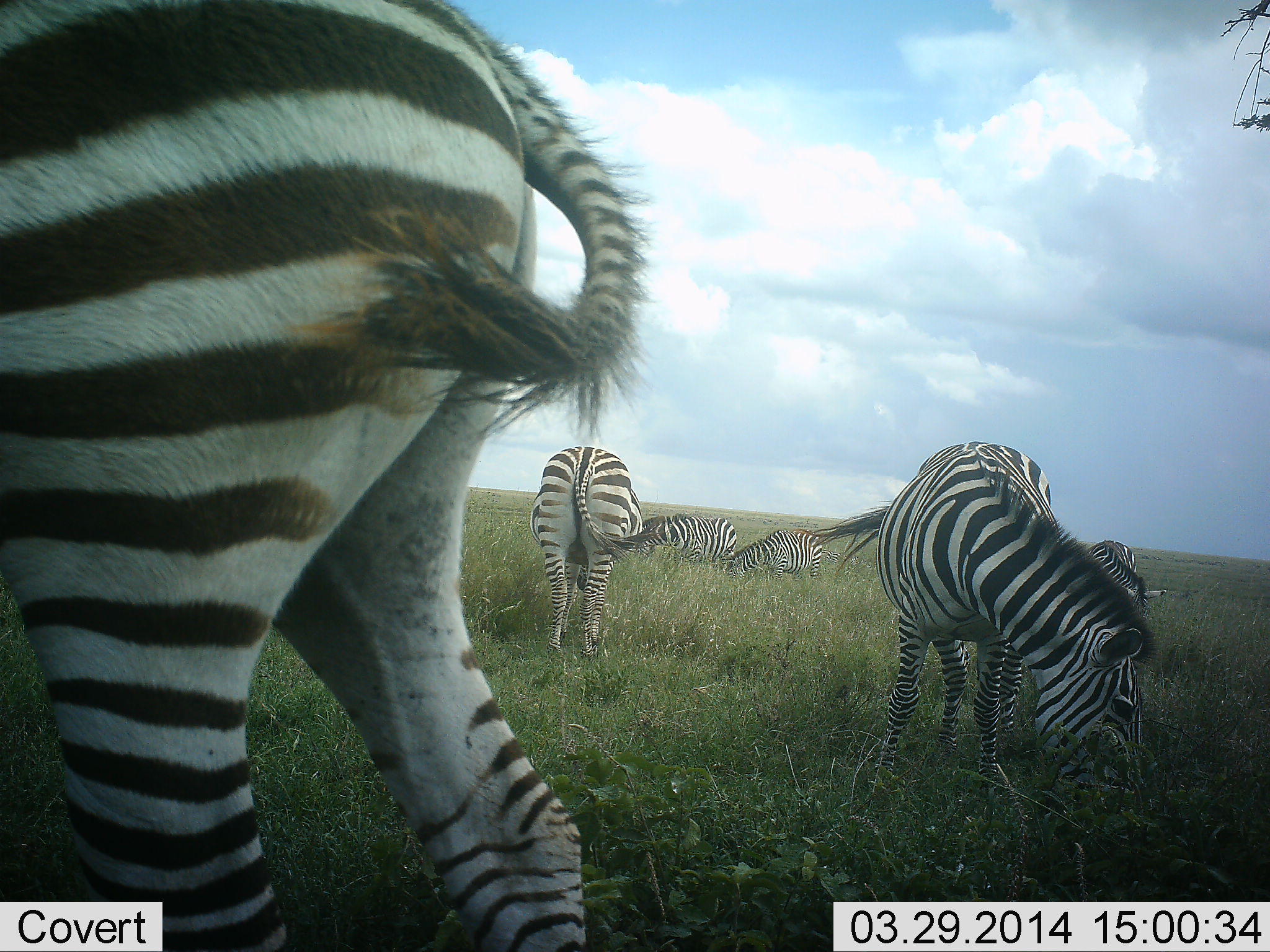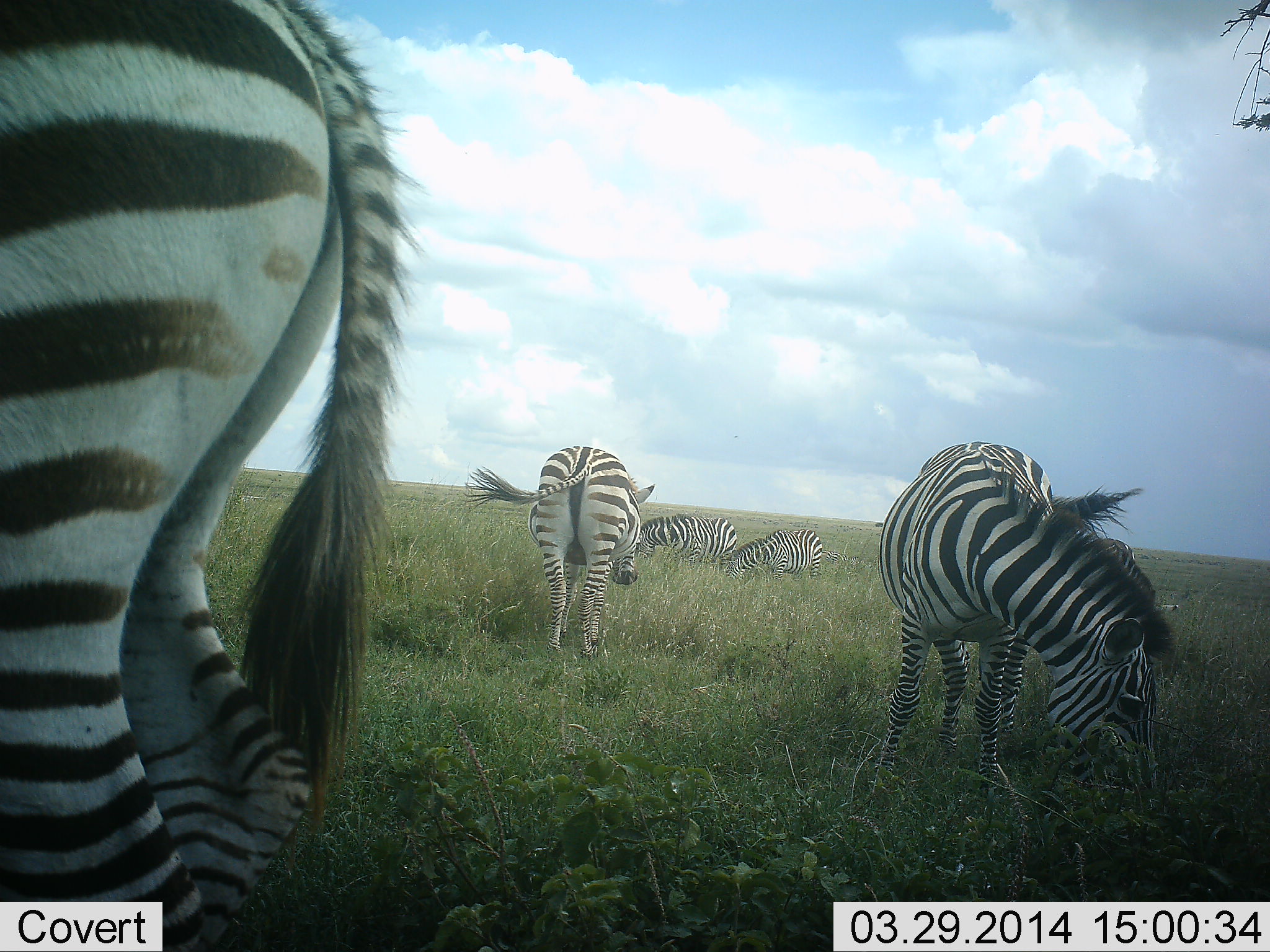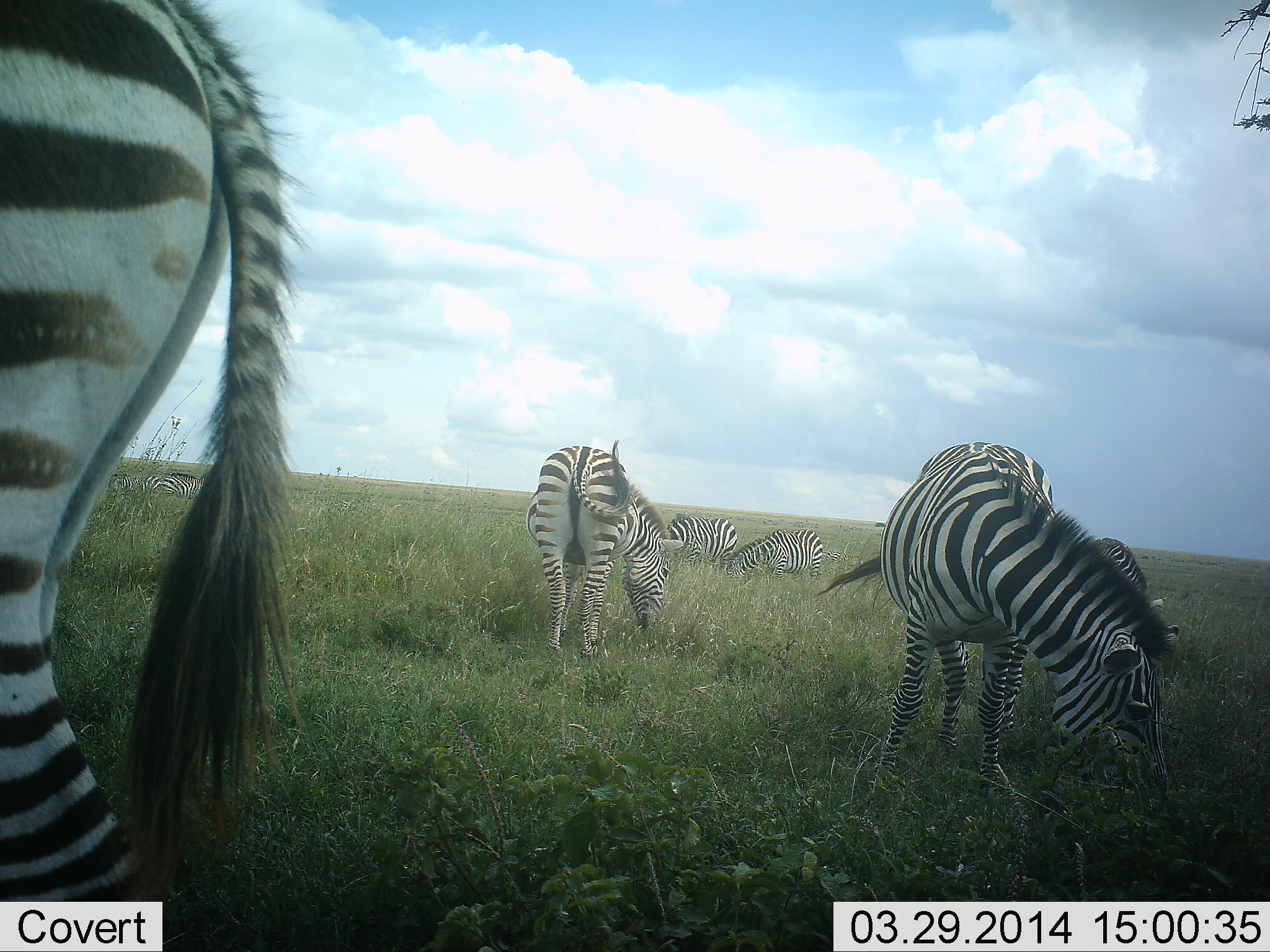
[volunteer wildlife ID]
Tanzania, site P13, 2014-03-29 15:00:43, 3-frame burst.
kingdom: Animalia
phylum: Chordata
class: Mammalia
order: Perissodactyla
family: Equidae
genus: Equus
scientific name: Equus quagga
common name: plains zebra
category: zebra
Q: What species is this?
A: Zebra (plains zebra) (Equus quagga).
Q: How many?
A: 6.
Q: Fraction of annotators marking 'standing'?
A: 30%.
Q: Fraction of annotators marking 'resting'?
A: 10%.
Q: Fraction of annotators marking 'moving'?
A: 20%.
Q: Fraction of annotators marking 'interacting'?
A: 0%.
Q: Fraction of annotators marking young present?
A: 0%.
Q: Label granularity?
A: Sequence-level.